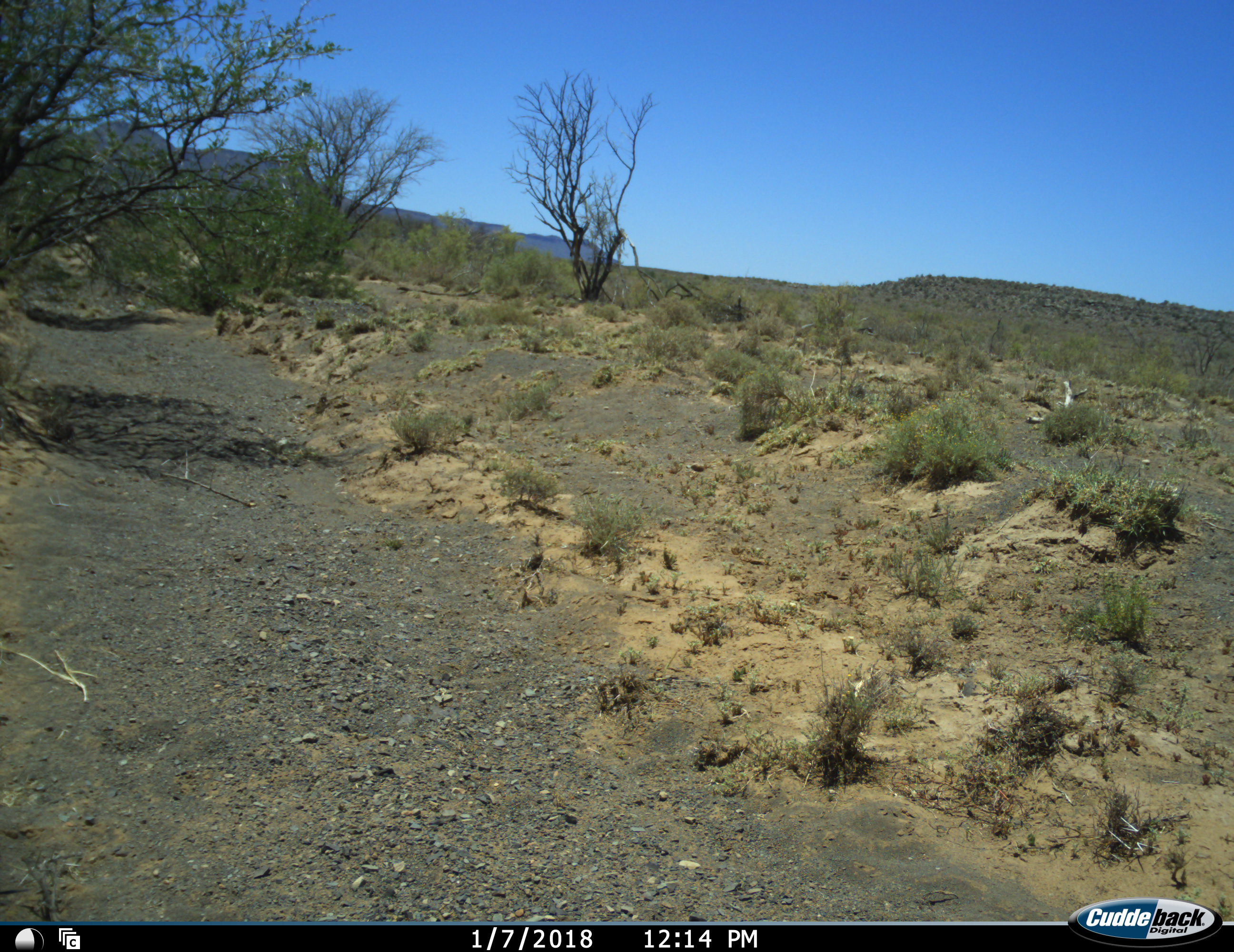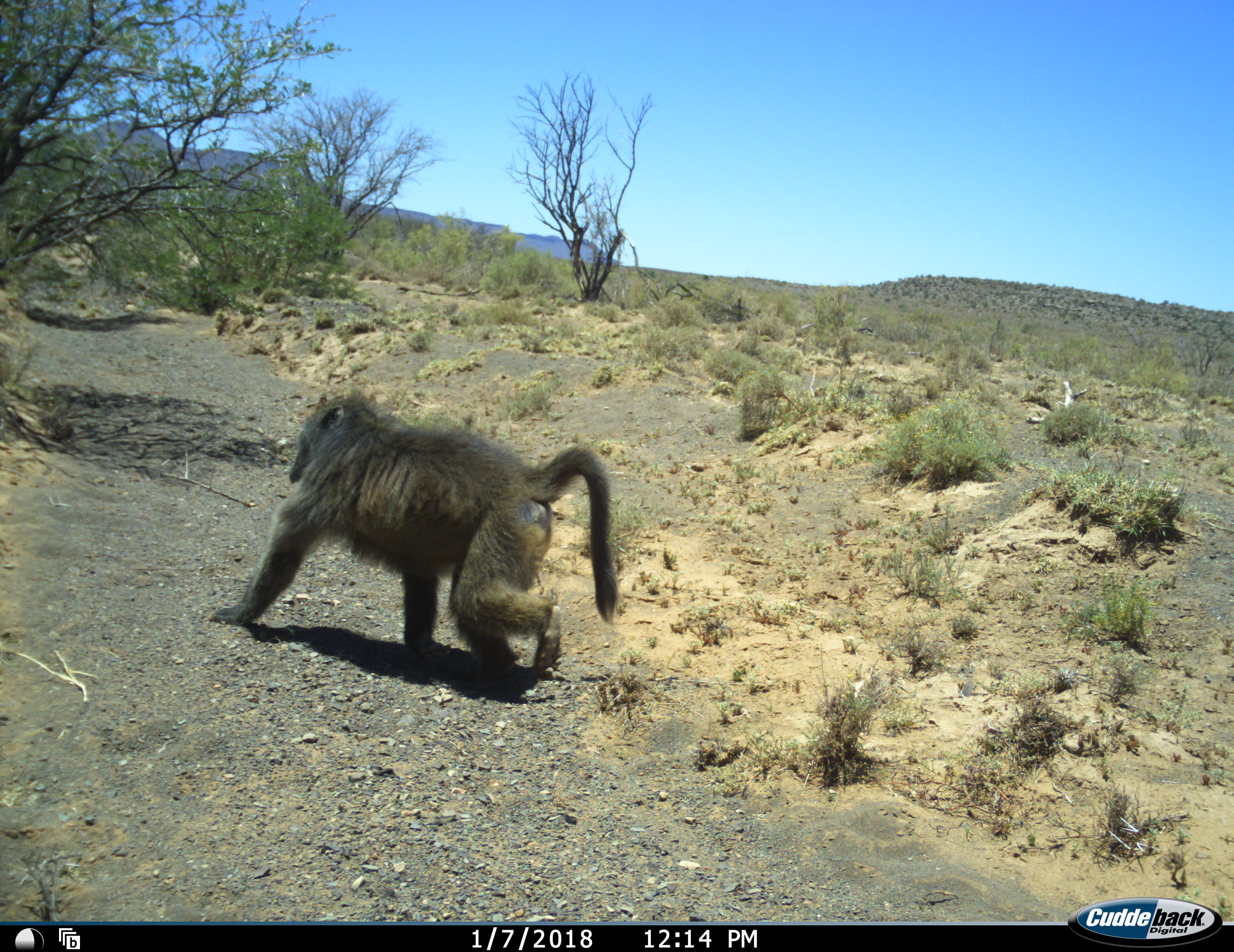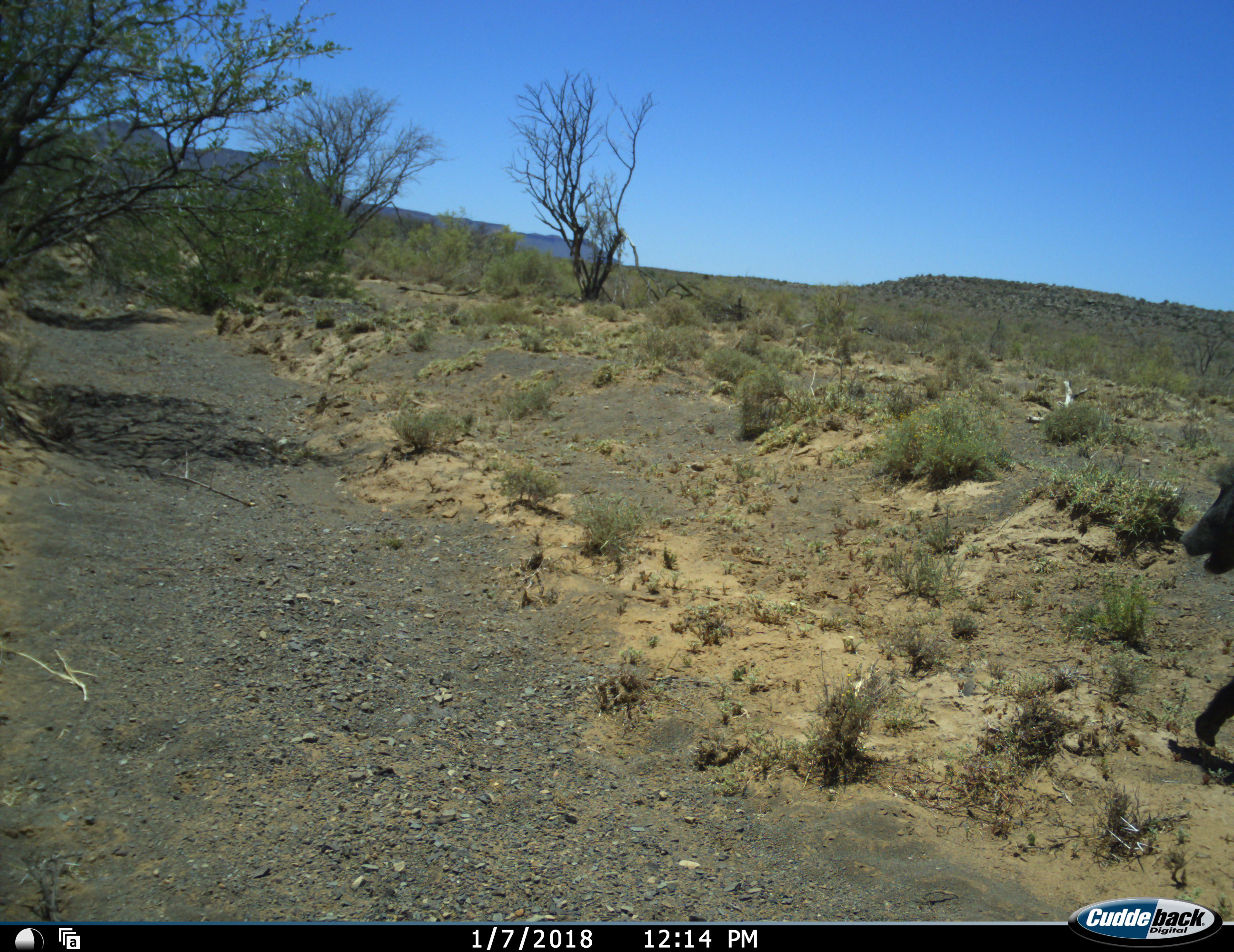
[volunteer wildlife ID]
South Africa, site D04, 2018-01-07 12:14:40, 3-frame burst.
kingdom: Animalia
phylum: Chordata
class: Mammalia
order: Primates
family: Cercopithecidae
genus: Papio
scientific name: Papio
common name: baboon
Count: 1.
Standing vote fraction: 0%.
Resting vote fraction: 0%.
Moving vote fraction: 100%.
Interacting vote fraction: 0%.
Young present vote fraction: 0%.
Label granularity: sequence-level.